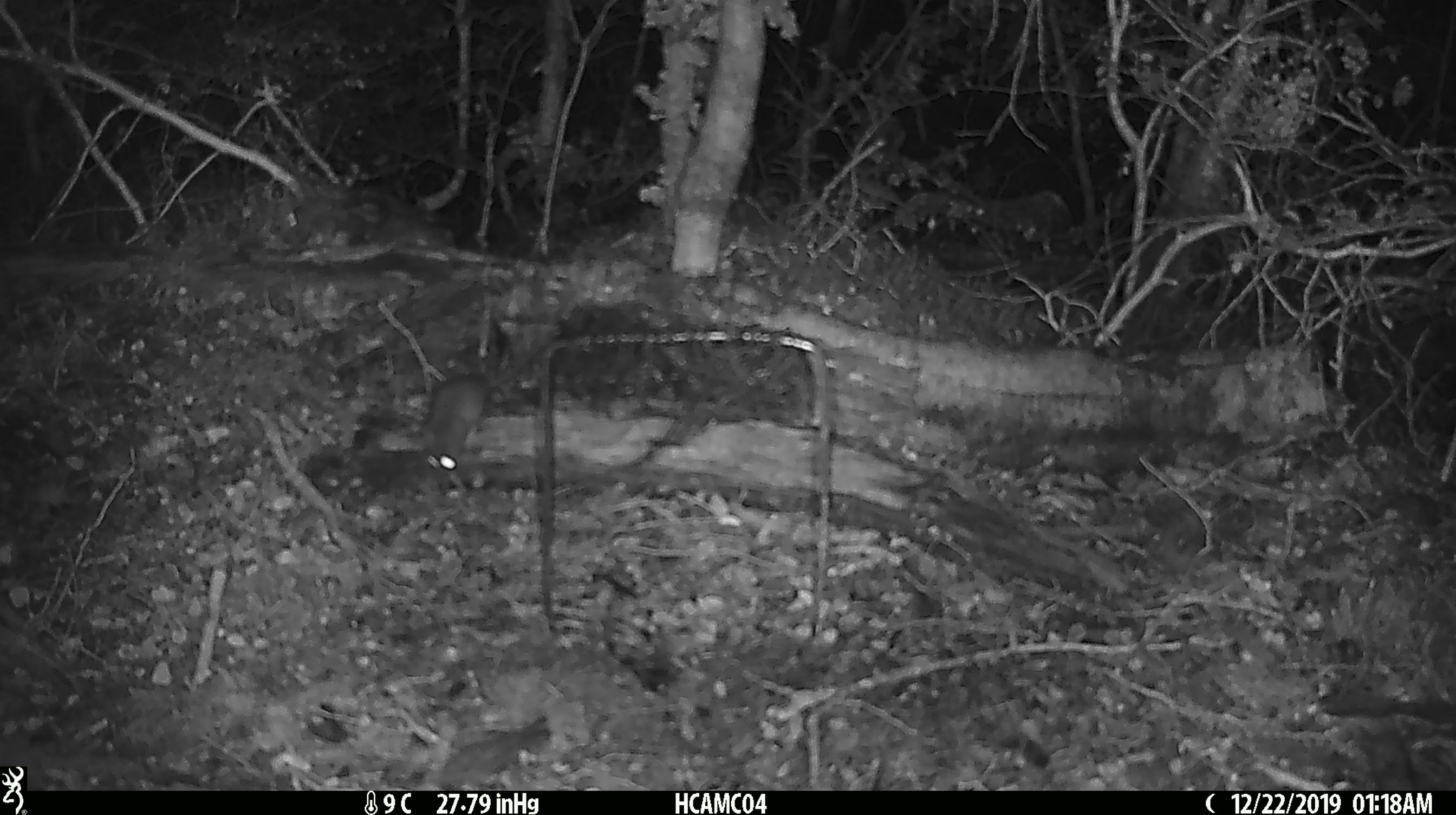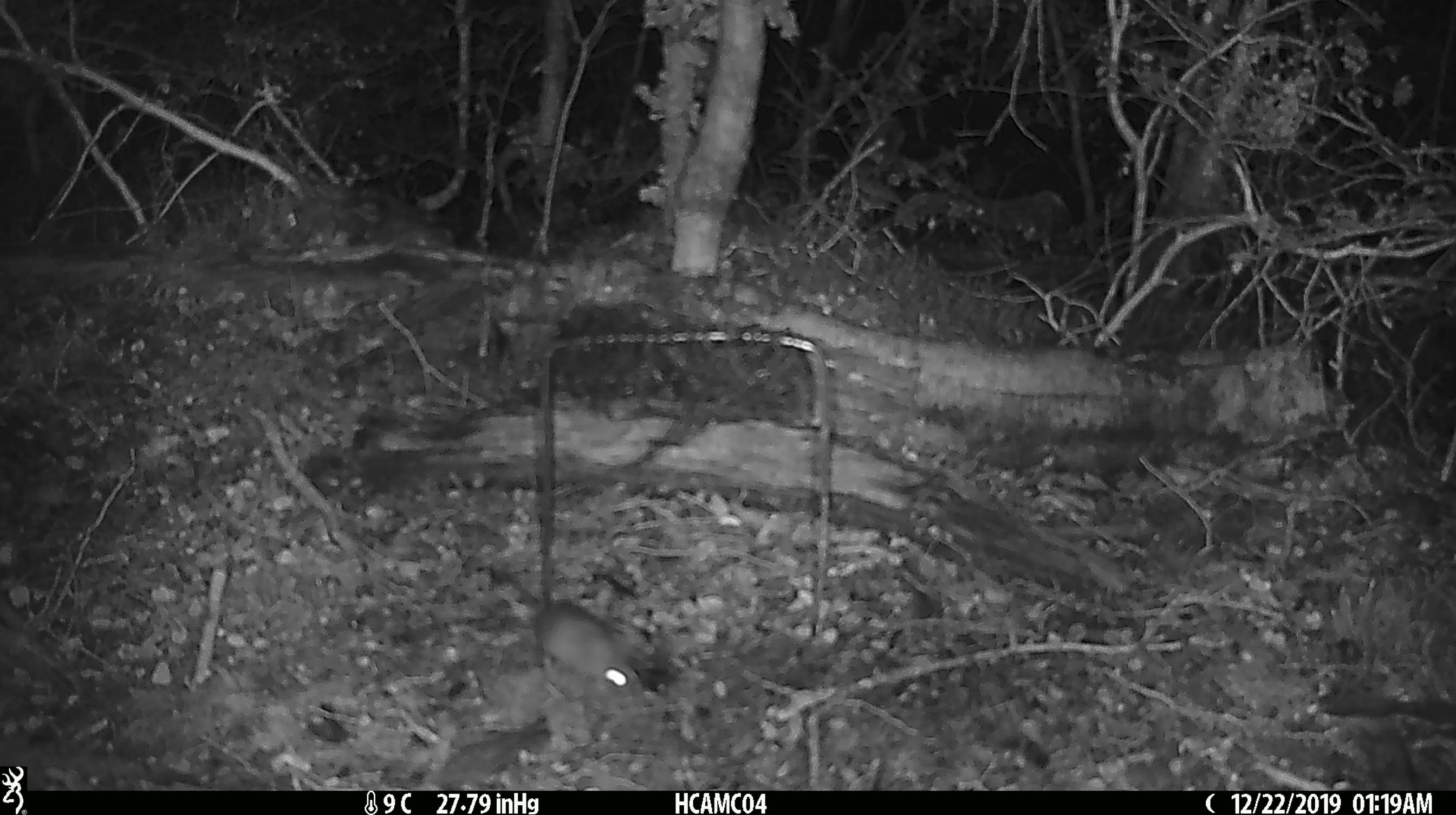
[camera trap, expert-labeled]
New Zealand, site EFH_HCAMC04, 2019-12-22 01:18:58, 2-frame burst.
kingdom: Animalia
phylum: Chordata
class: Mammalia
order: Rodentia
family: Muridae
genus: Mus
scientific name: Mus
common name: mouse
Mouse (Mus).